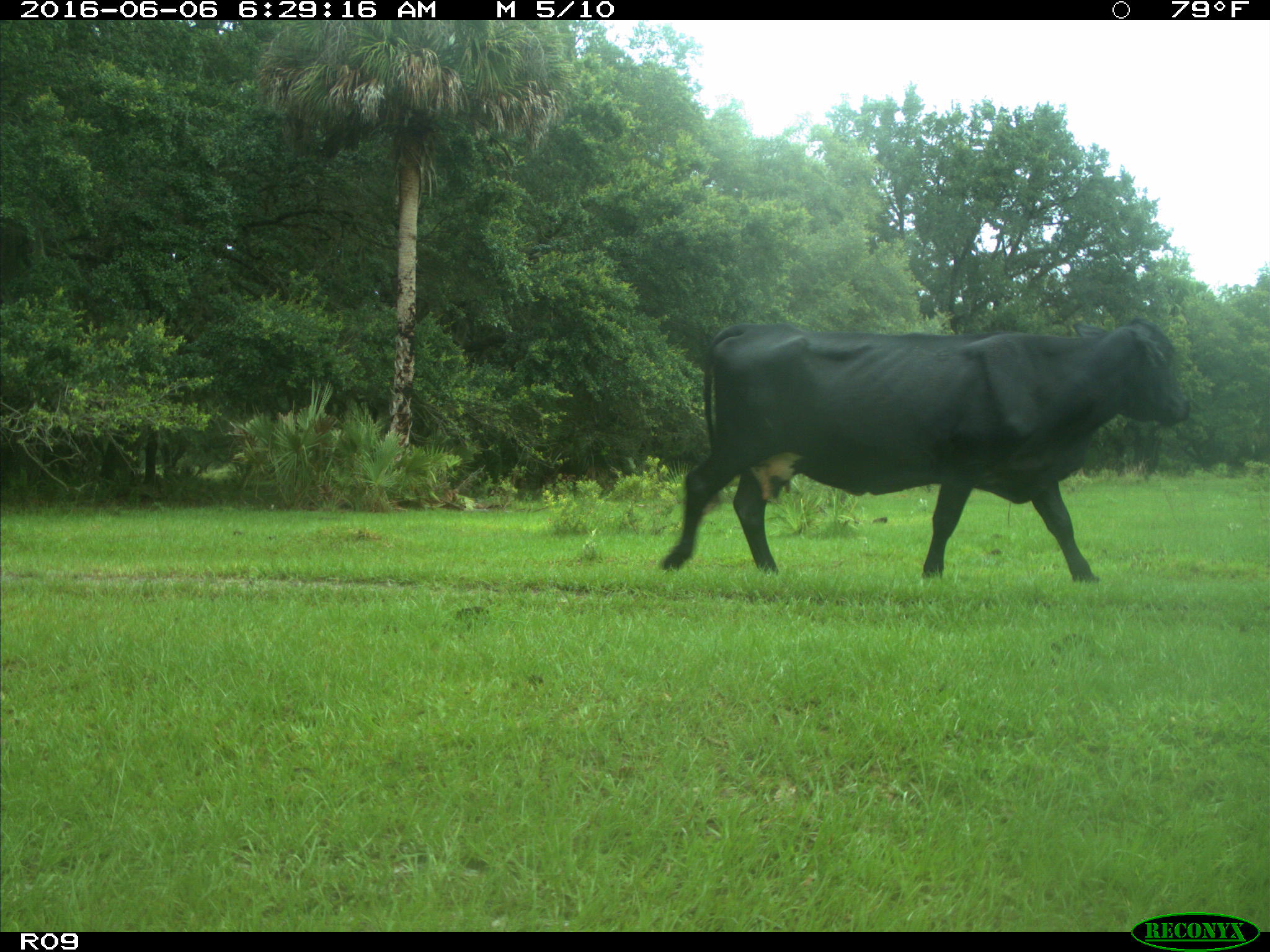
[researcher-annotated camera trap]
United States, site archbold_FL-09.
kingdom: Animalia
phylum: Chordata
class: Mammalia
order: Artiodactyla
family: Bovidae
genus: Bos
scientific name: Bos taurus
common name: domestic cow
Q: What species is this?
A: Bos taurus (domestic cow).